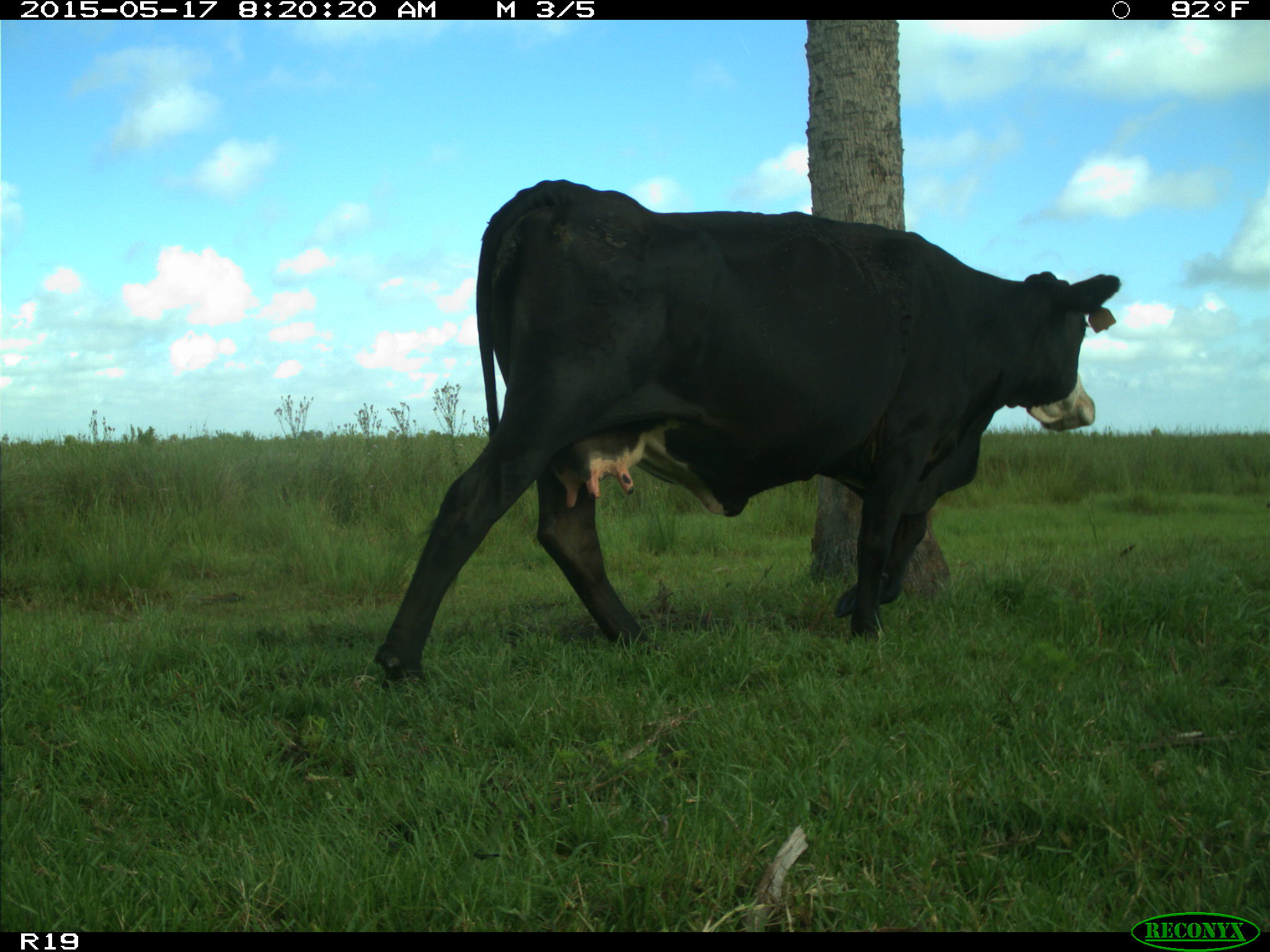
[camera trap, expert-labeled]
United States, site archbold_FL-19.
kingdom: Animalia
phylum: Chordata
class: Mammalia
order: Artiodactyla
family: Bovidae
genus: Bos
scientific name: Bos taurus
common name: domestic cow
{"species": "Bos taurus (domestic cow)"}